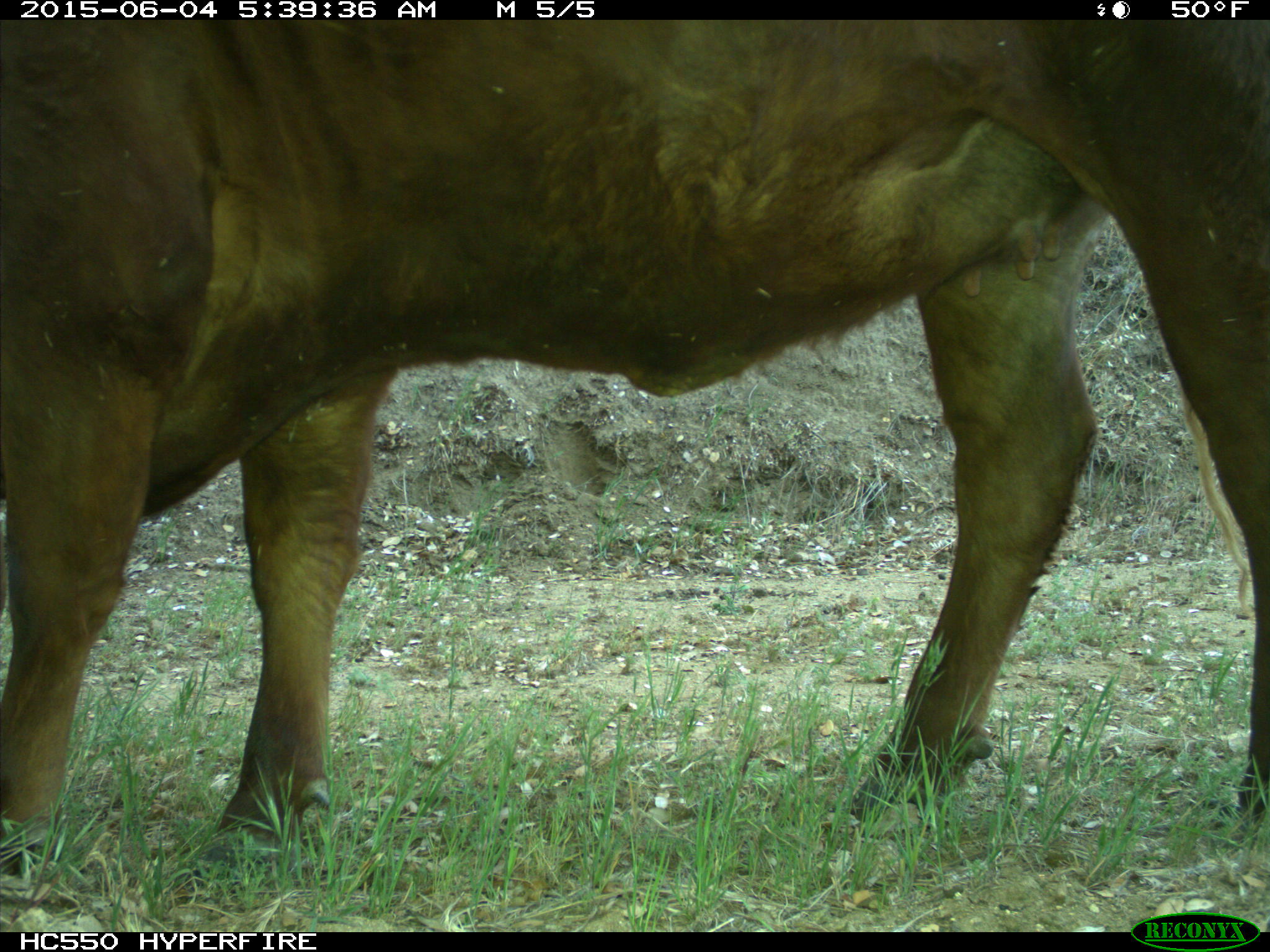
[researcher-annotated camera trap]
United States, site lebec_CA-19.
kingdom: Animalia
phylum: Chordata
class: Mammalia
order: Artiodactyla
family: Bovidae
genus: Bos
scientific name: Bos taurus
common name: domestic cow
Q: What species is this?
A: Bos taurus (domestic cow).